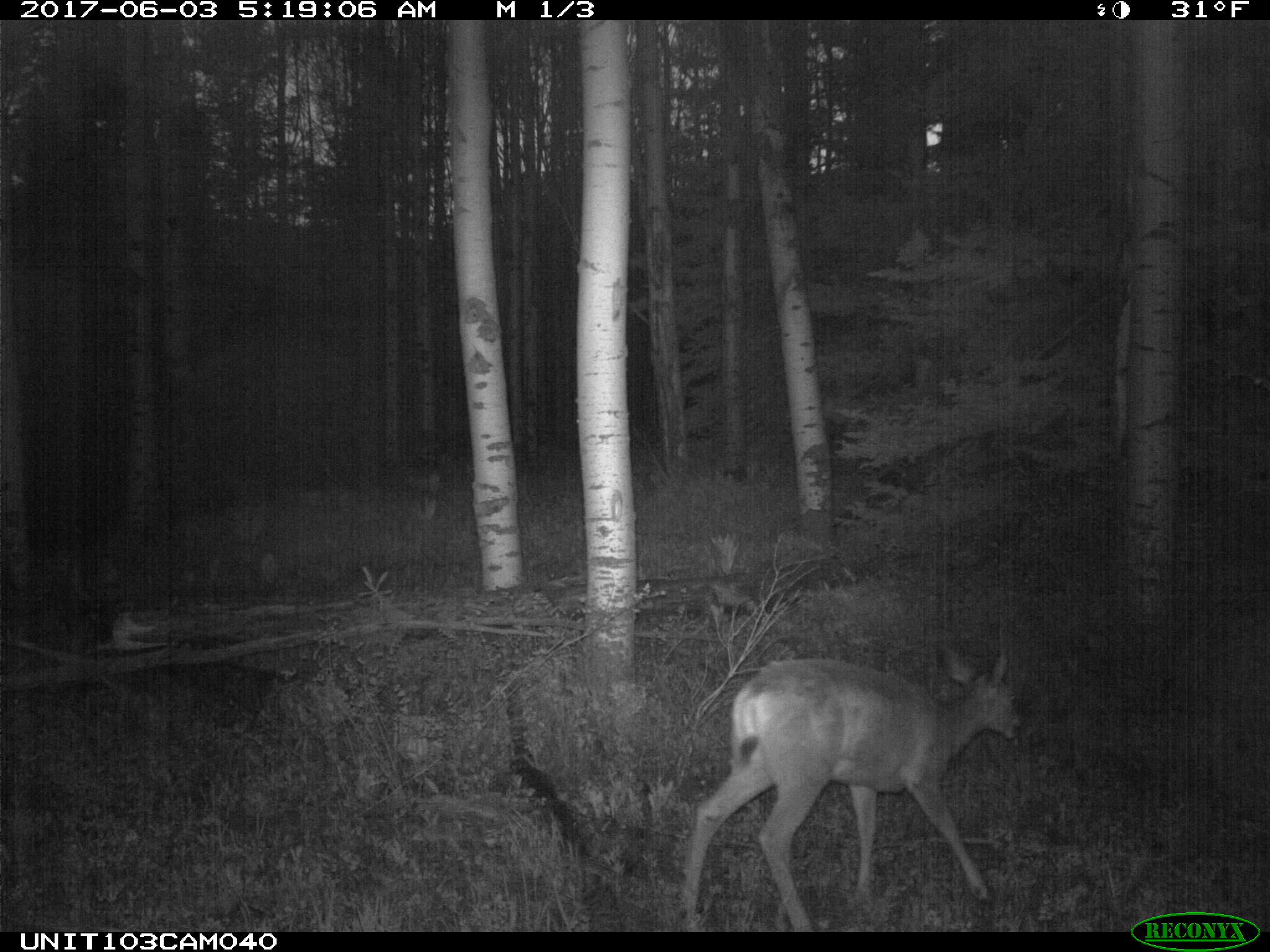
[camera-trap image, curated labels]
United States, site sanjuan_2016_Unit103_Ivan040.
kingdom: Animalia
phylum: Chordata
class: Mammalia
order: Artiodactyla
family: Cervidae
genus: Odocoileus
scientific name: Odocoileus hemionus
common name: mule deer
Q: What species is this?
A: Odocoileus hemionus (mule deer).